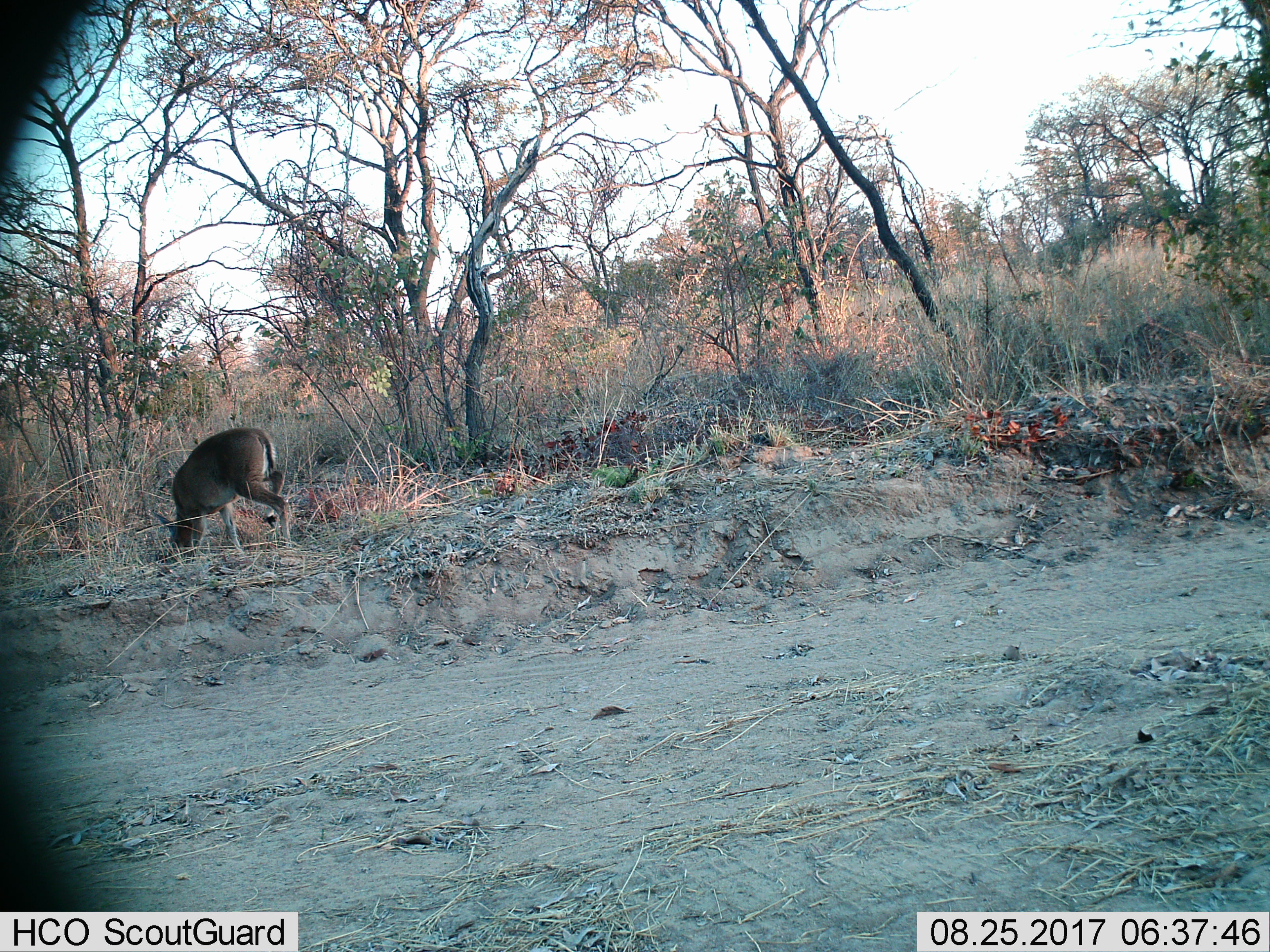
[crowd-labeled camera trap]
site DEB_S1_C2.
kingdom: Animalia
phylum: Chordata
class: Mammalia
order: Artiodactyla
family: Bovidae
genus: Sylvicapra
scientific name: Sylvicapra grimmia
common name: common duiker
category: duikercommongrey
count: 1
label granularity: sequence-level